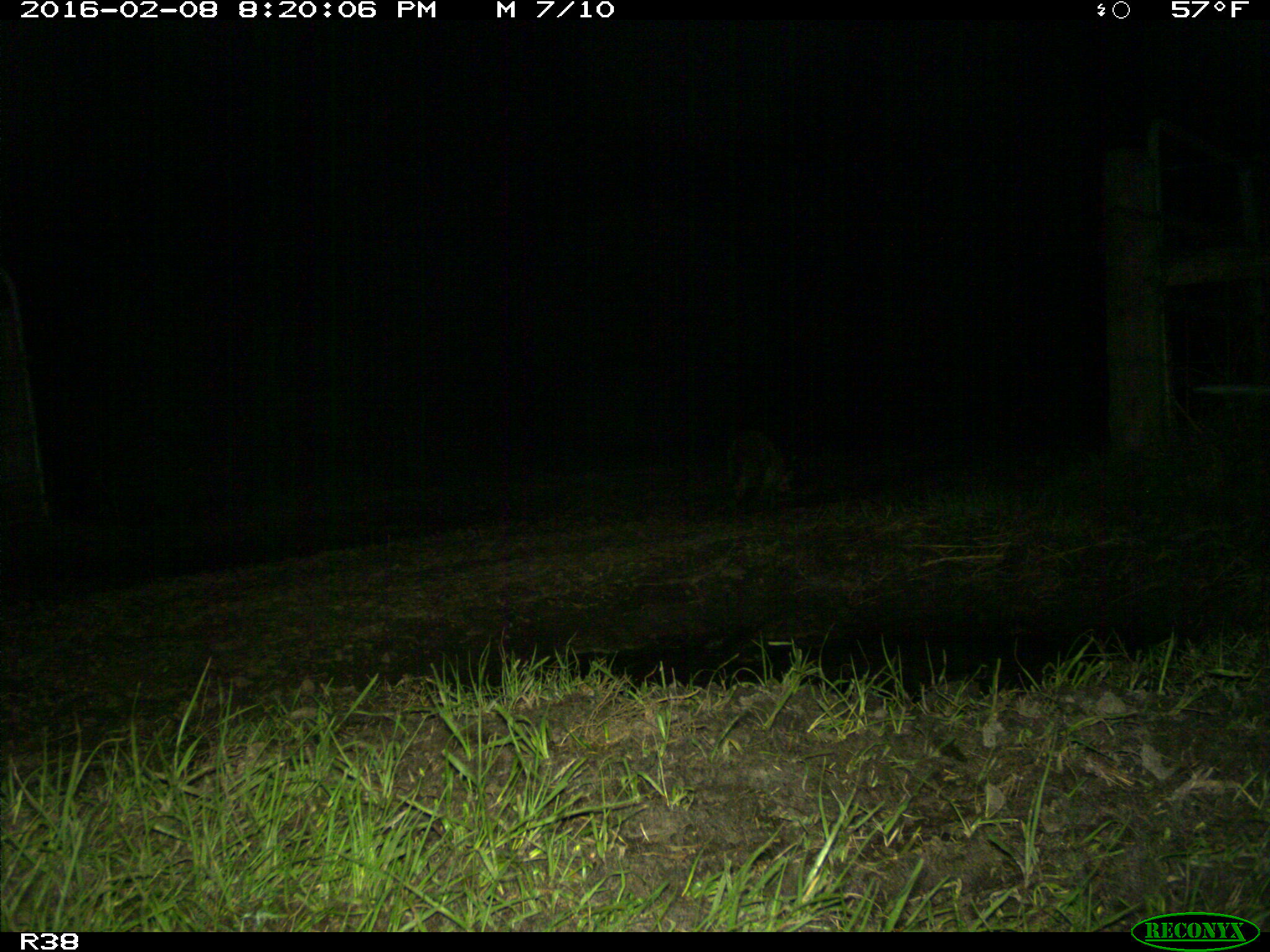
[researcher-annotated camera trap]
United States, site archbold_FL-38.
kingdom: Animalia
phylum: Chordata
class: Mammalia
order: Carnivora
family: Procyonidae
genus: Procyon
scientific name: Procyon lotor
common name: common raccoon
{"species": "Procyon lotor (common raccoon)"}